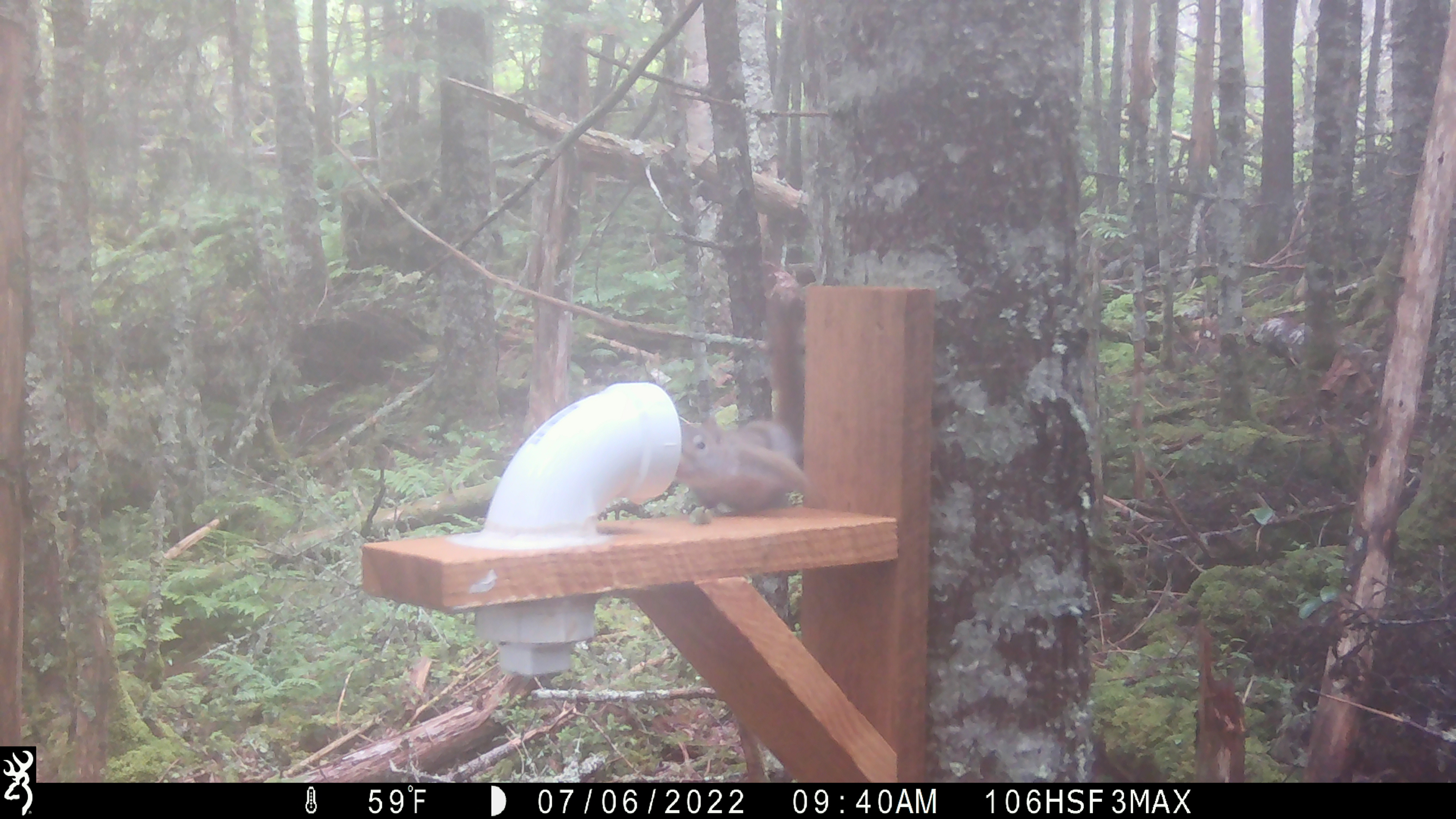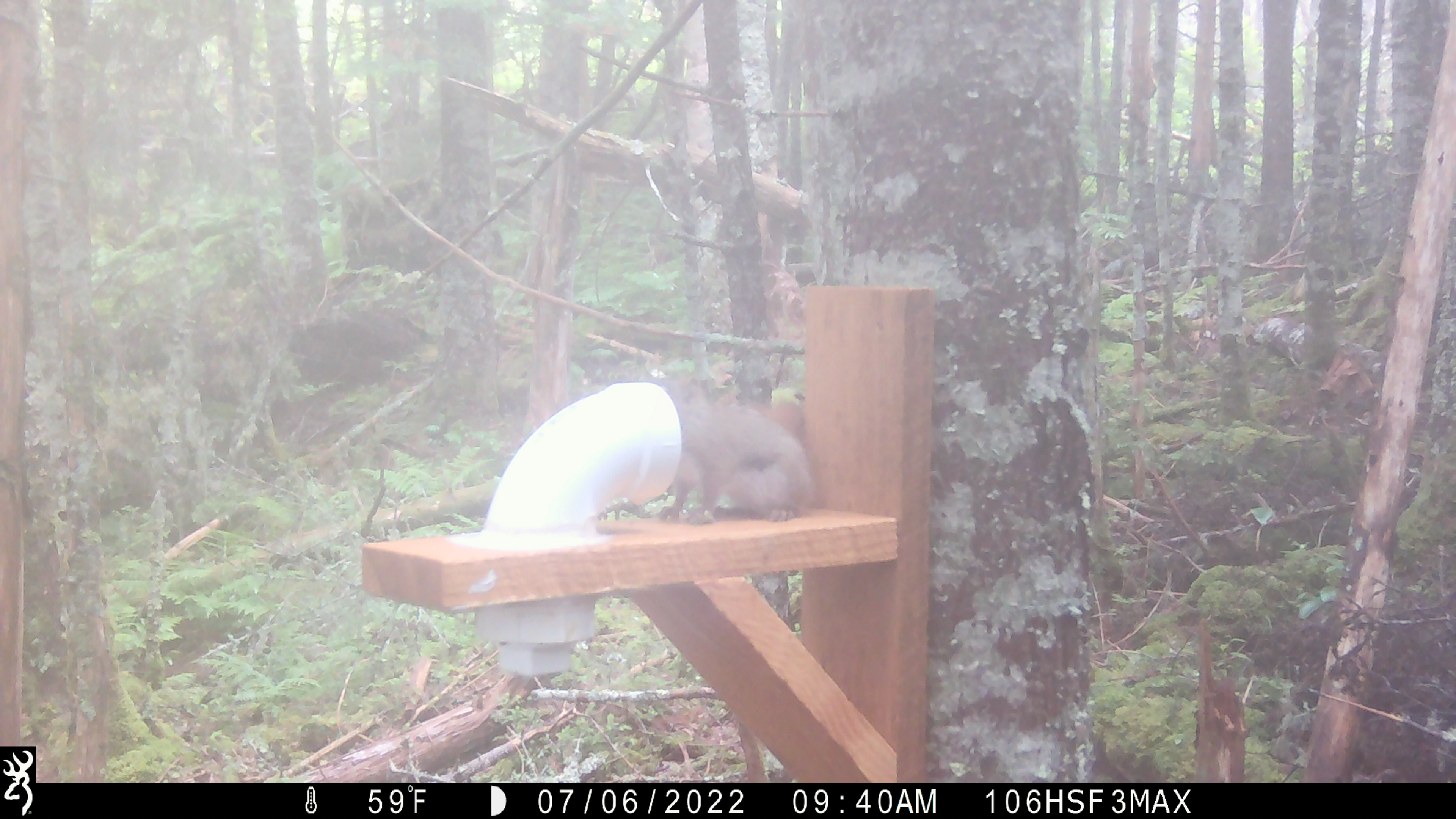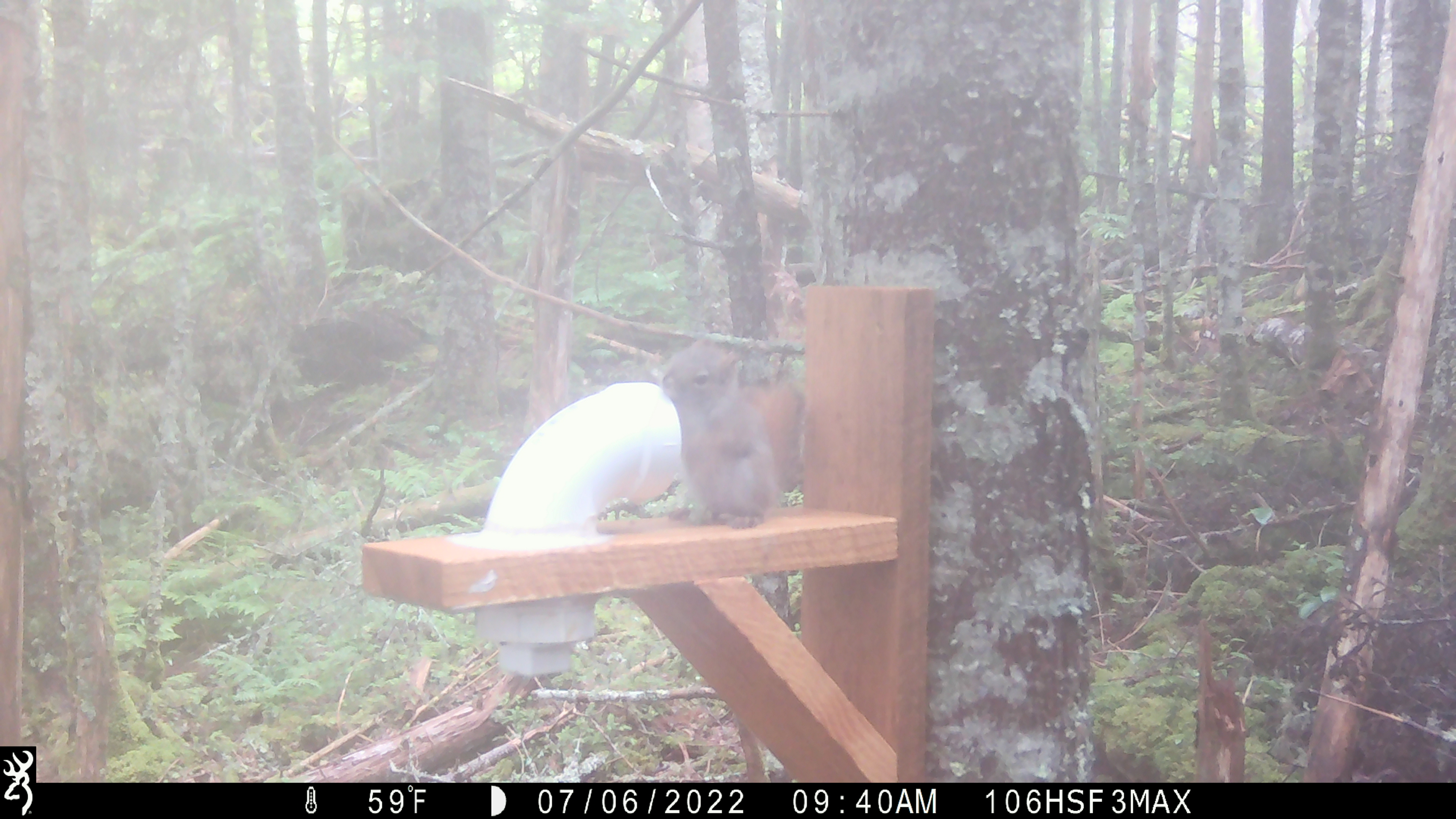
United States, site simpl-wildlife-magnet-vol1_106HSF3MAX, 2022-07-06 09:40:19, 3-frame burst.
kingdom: Animalia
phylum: Chordata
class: Mammalia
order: Rodentia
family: Sciuridae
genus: Tamiasciurus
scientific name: Tamiasciurus hudsonicus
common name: red squirrel